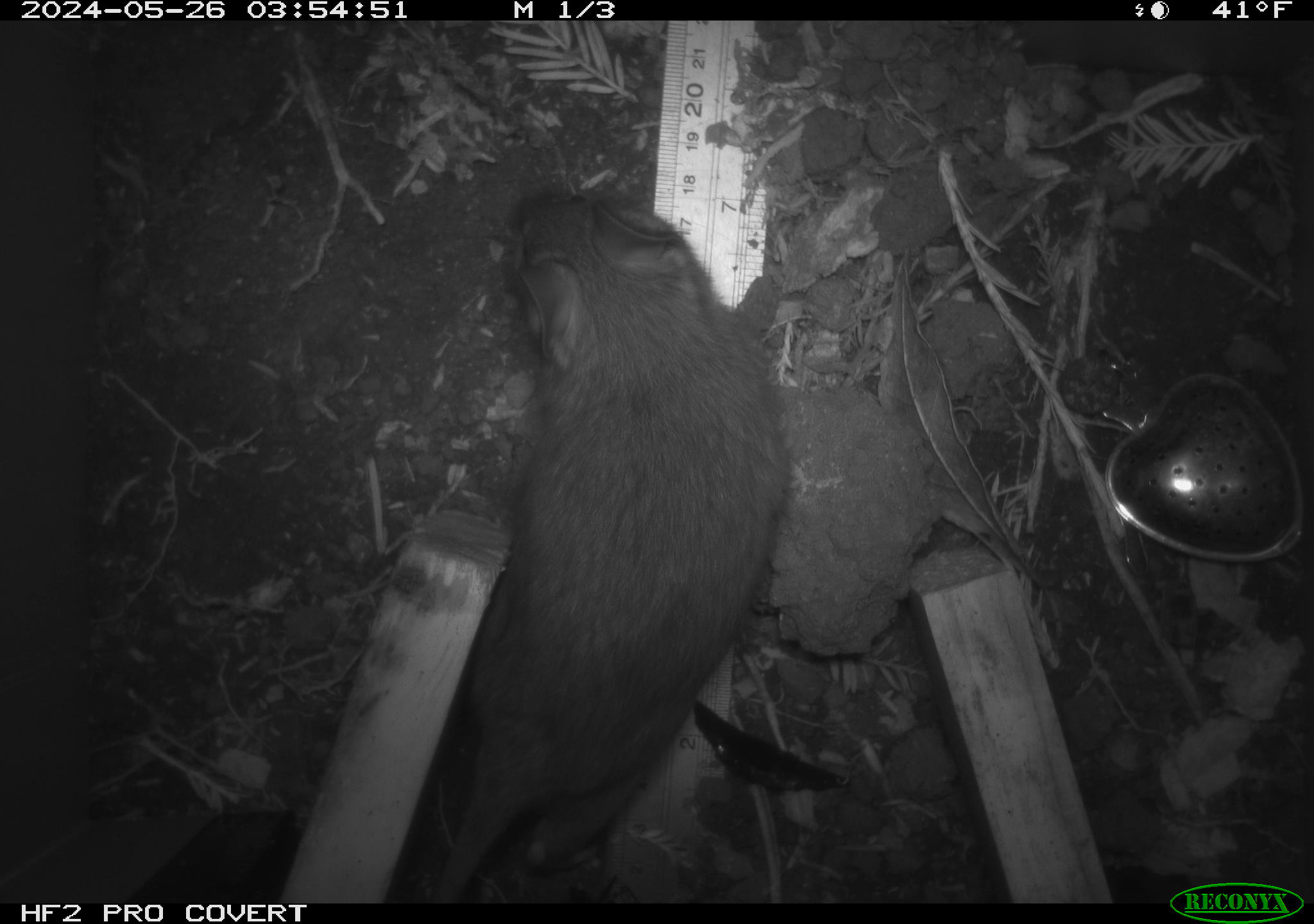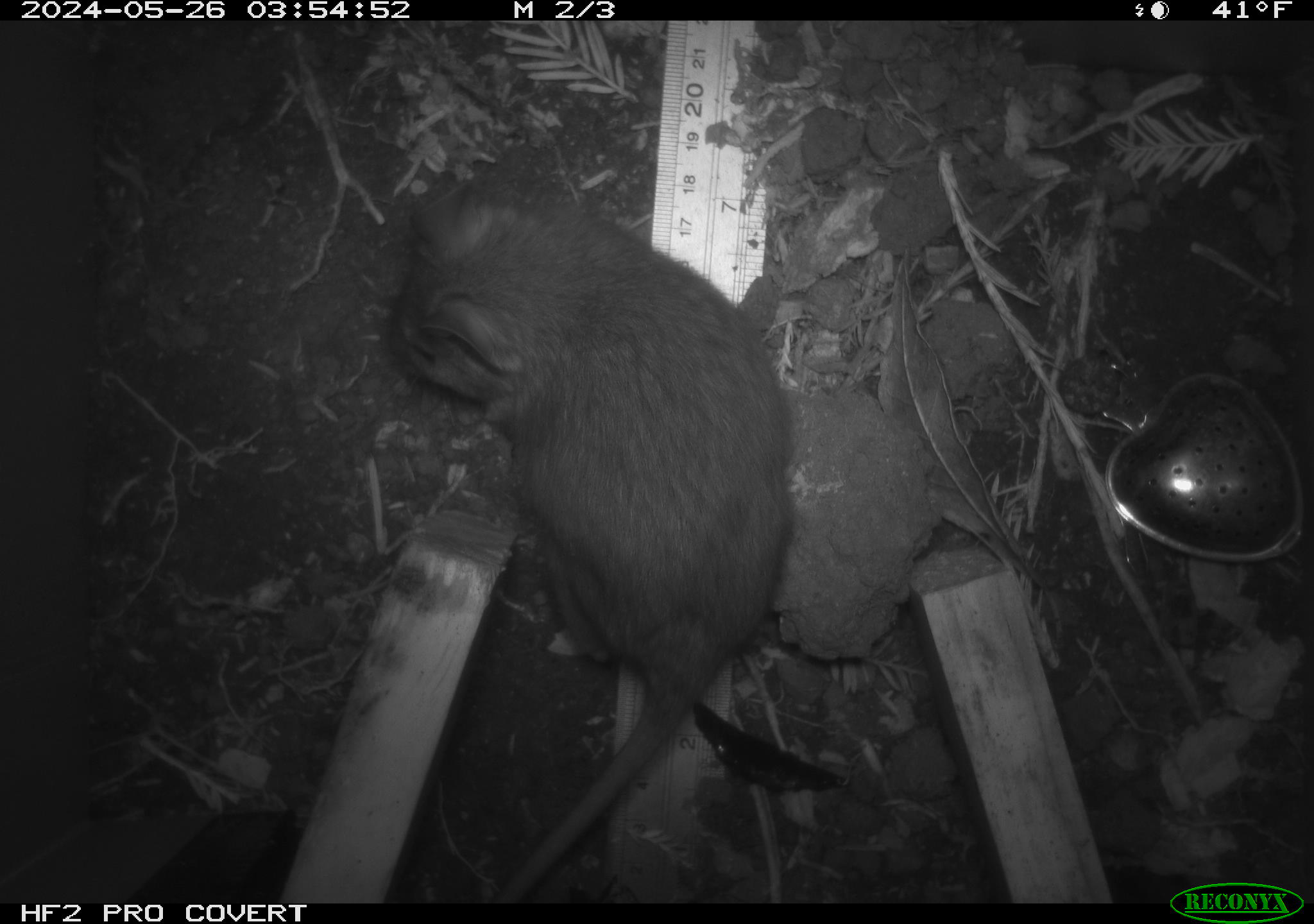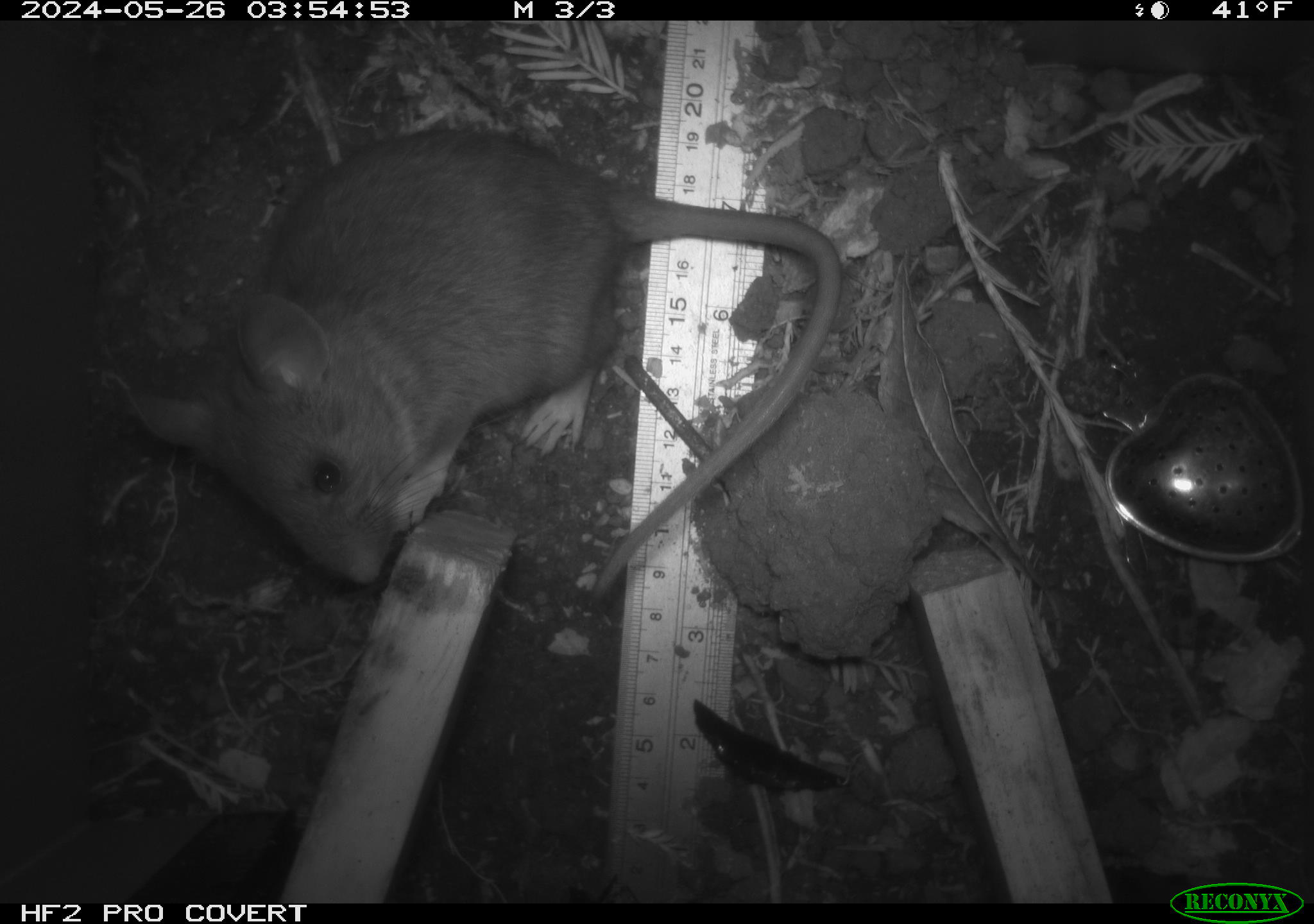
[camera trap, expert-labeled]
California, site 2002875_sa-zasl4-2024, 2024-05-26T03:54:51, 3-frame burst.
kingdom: Animalia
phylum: Chordata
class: Mammalia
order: Rodentia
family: Cricetidae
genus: Neotoma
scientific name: Neotoma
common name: pack rat or woodrat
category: neotoma species